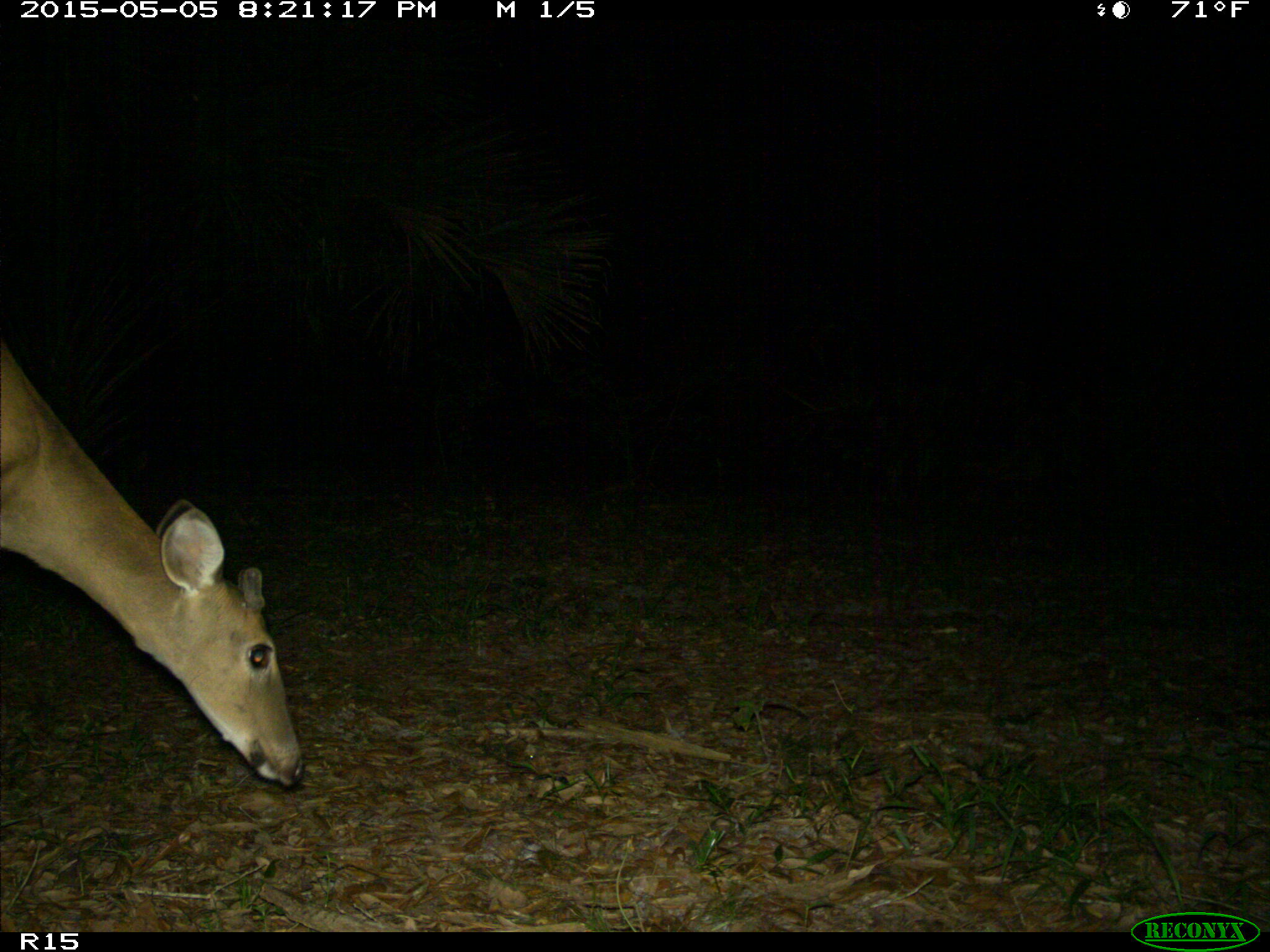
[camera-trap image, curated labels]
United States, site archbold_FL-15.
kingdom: Animalia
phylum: Chordata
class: Mammalia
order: Artiodactyla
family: Cervidae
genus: Odocoileus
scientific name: Odocoileus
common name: deer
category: unidentified deer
Unidentified deer (deer) (Odocoileus).